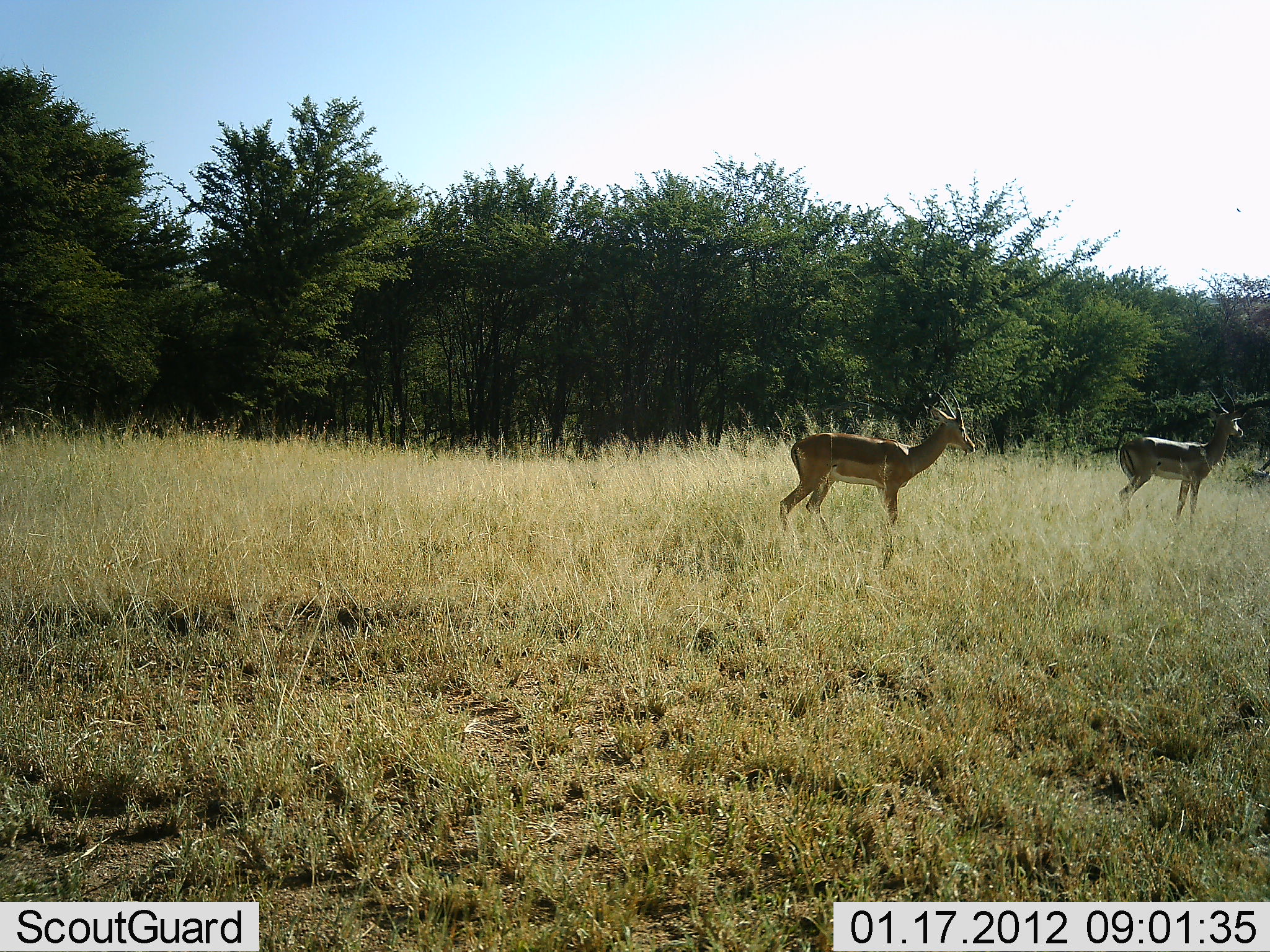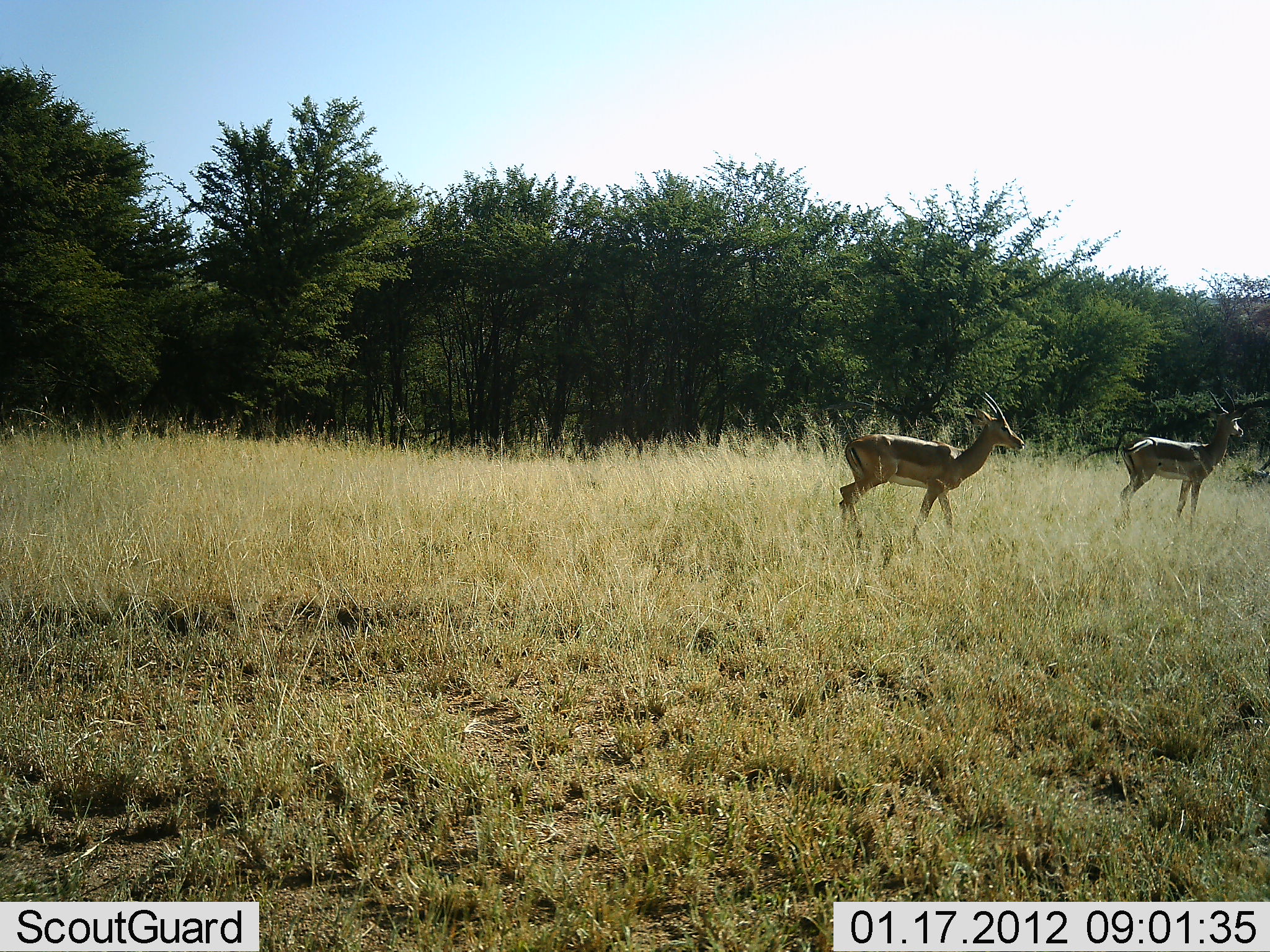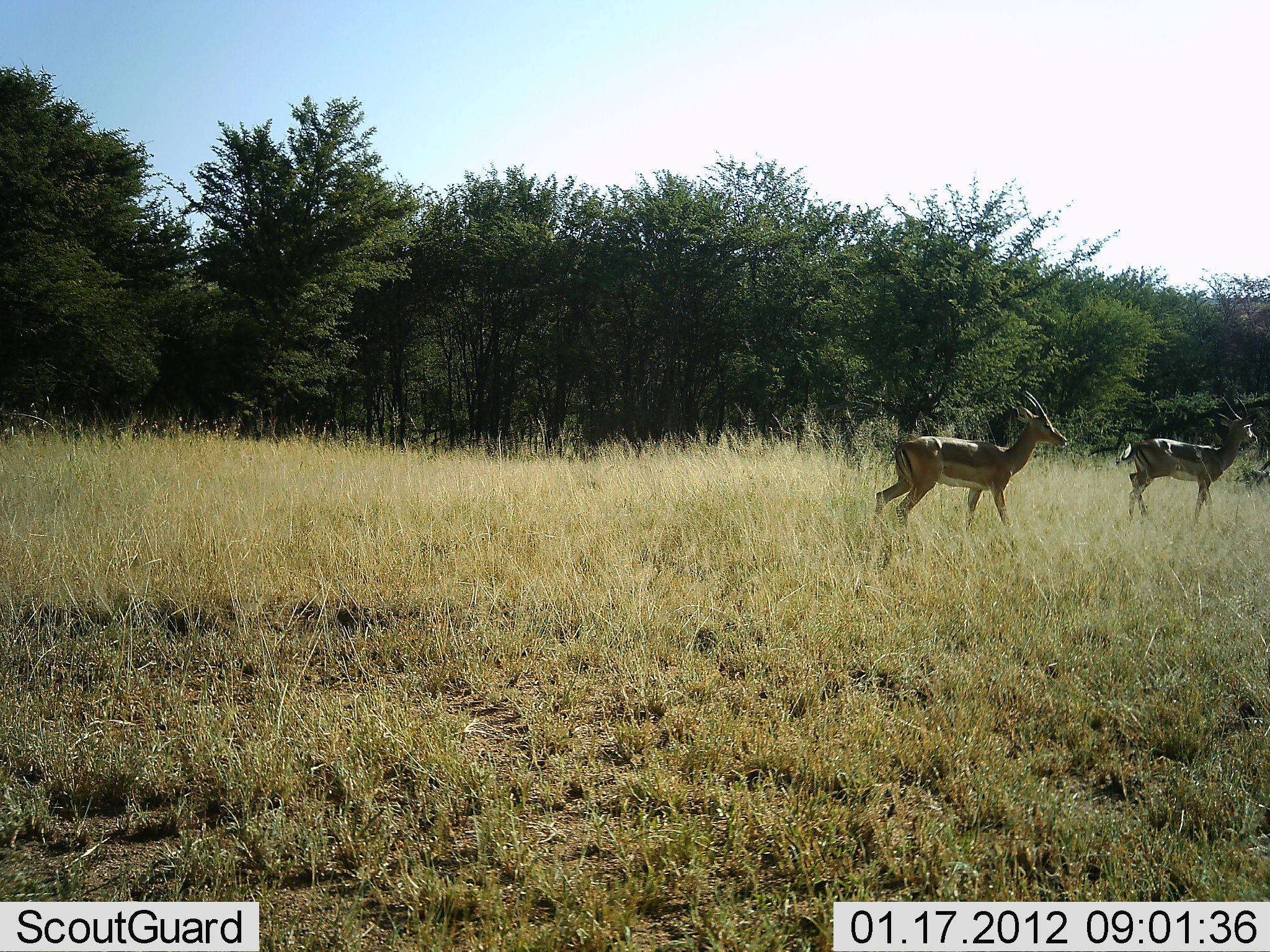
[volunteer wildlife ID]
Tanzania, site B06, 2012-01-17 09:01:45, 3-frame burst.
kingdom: Animalia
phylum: Chordata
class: Mammalia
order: Artiodactyla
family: Bovidae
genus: Aepyceros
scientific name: Aepyceros melampus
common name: impala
Impala (Aepyceros melampus), count 2. Behavior (volunteer vote fractions): standing 40%, resting 0%, moving 73%, interacting 0%. Young present (vote fraction): 0%. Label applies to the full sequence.